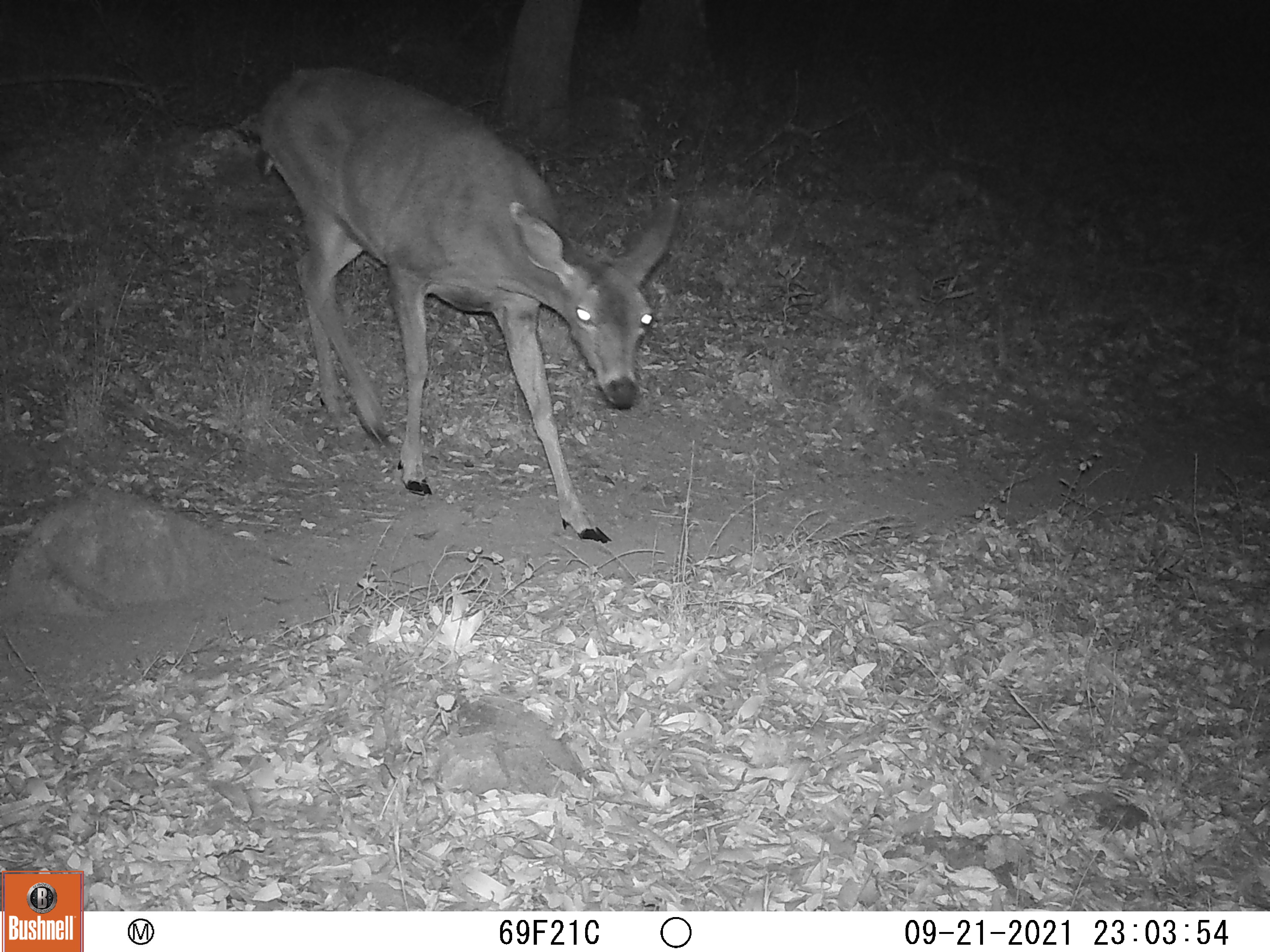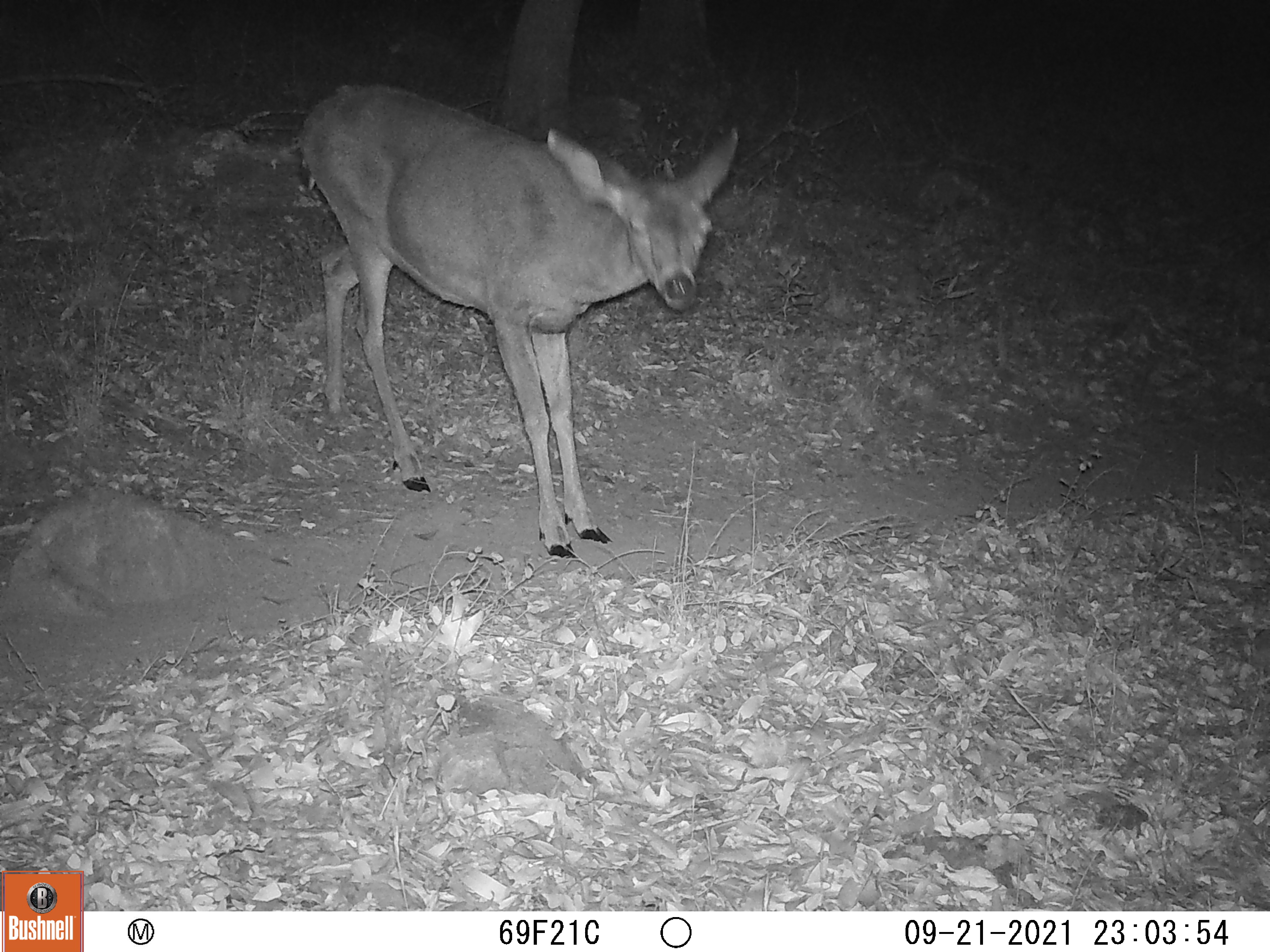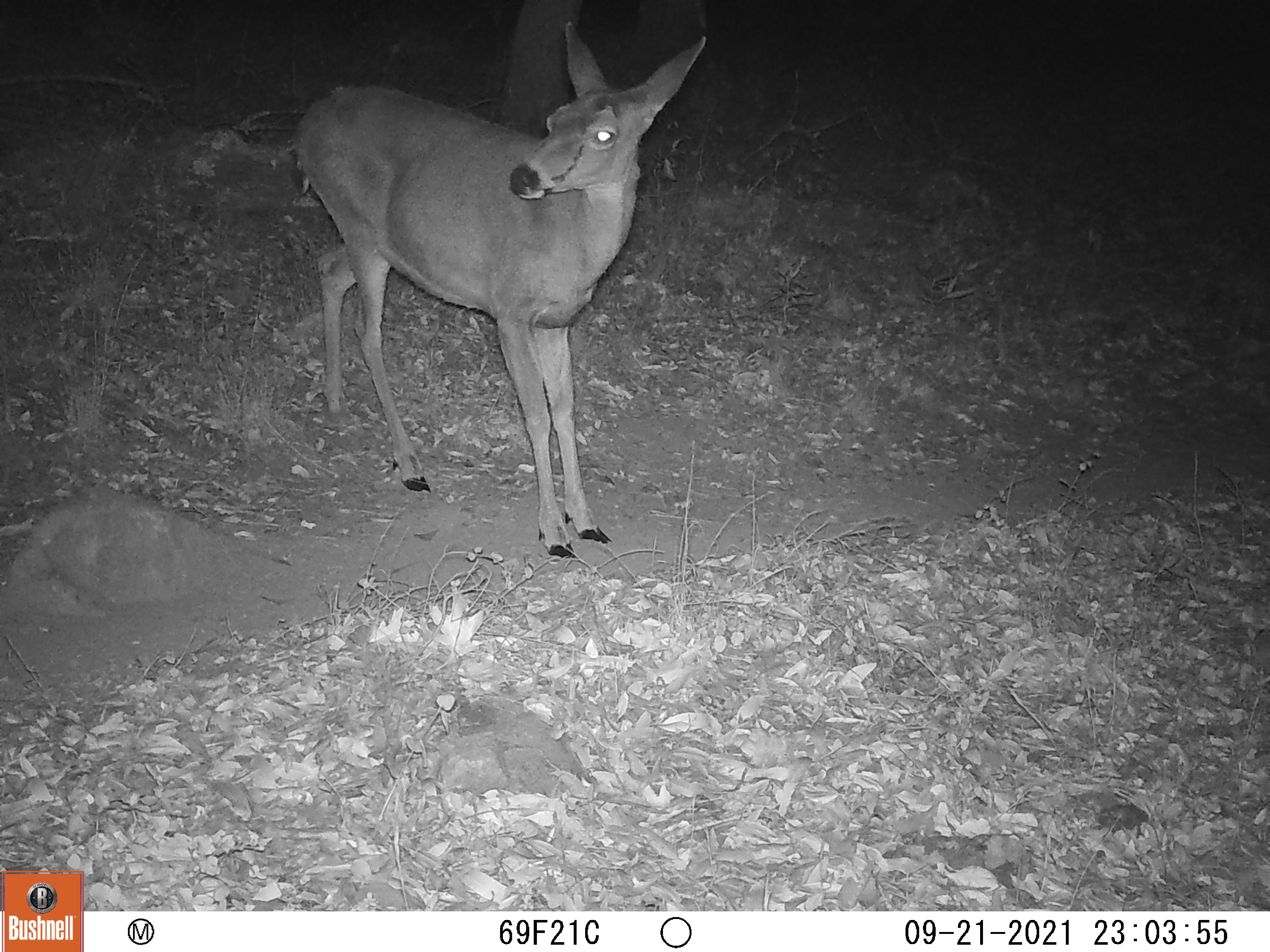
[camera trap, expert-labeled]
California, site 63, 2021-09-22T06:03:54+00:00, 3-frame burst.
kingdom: Animalia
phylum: Chordata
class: Mammalia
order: Artiodactyla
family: Cervidae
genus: Odocoileus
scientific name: Odocoileus hemionus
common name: mule deer